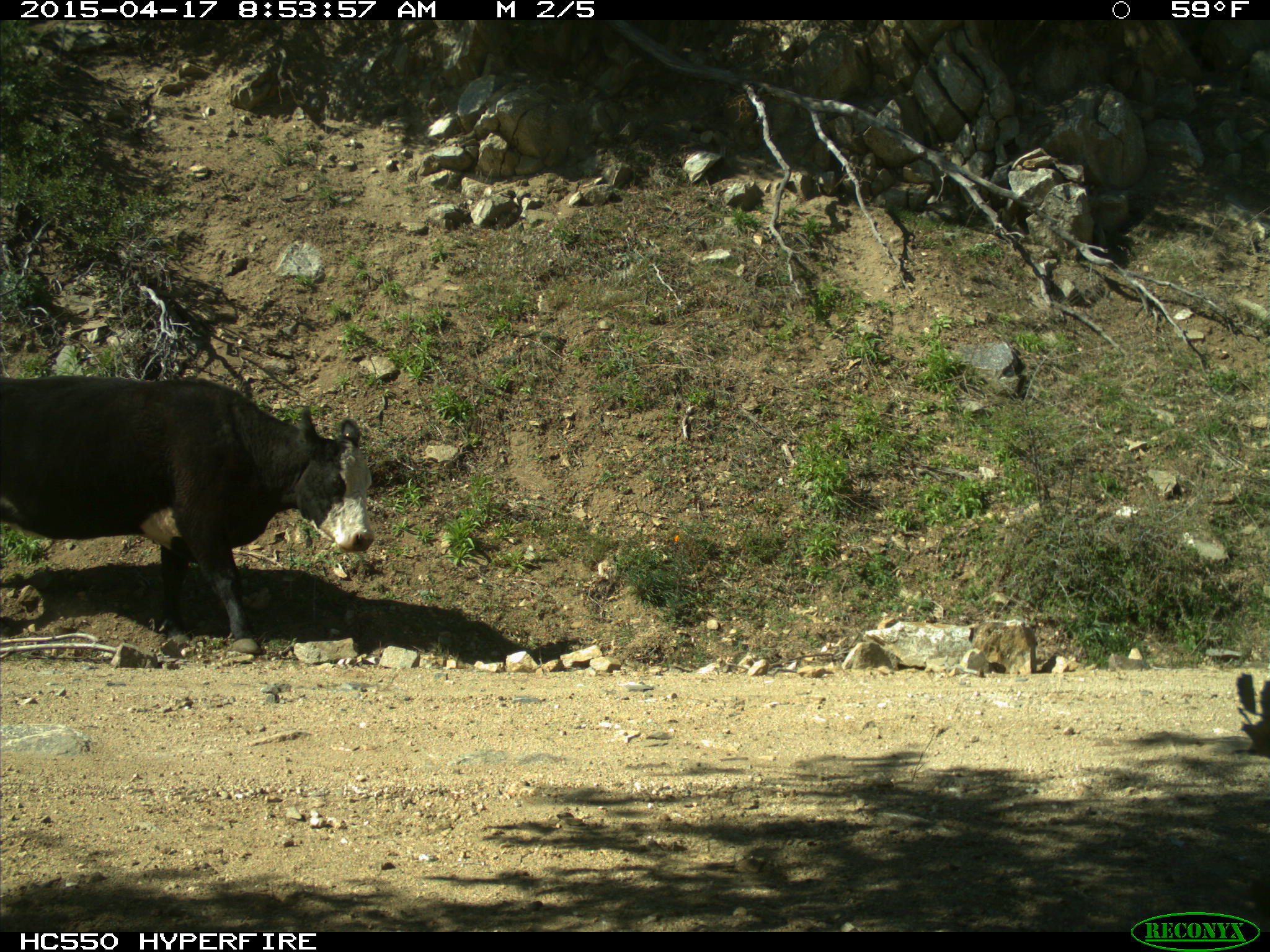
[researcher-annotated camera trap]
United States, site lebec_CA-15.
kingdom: Animalia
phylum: Chordata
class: Mammalia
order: Artiodactyla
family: Bovidae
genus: Bos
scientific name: Bos taurus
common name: domestic cow